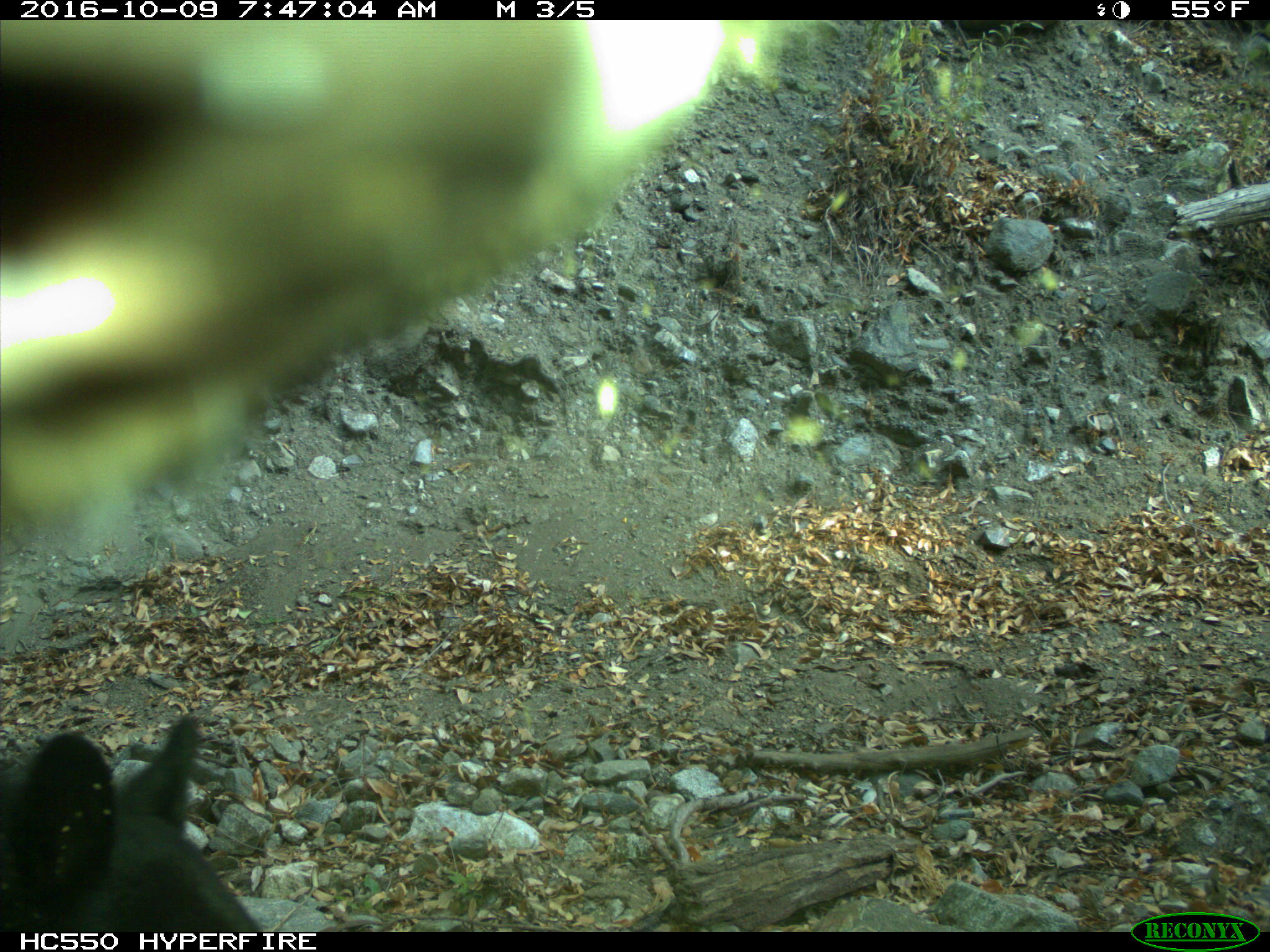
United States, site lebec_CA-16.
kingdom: Animalia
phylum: Chordata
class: Mammalia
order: Carnivora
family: Ursidae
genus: Ursus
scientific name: Ursus americanus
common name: american black bear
Ursus americanus (american black bear).